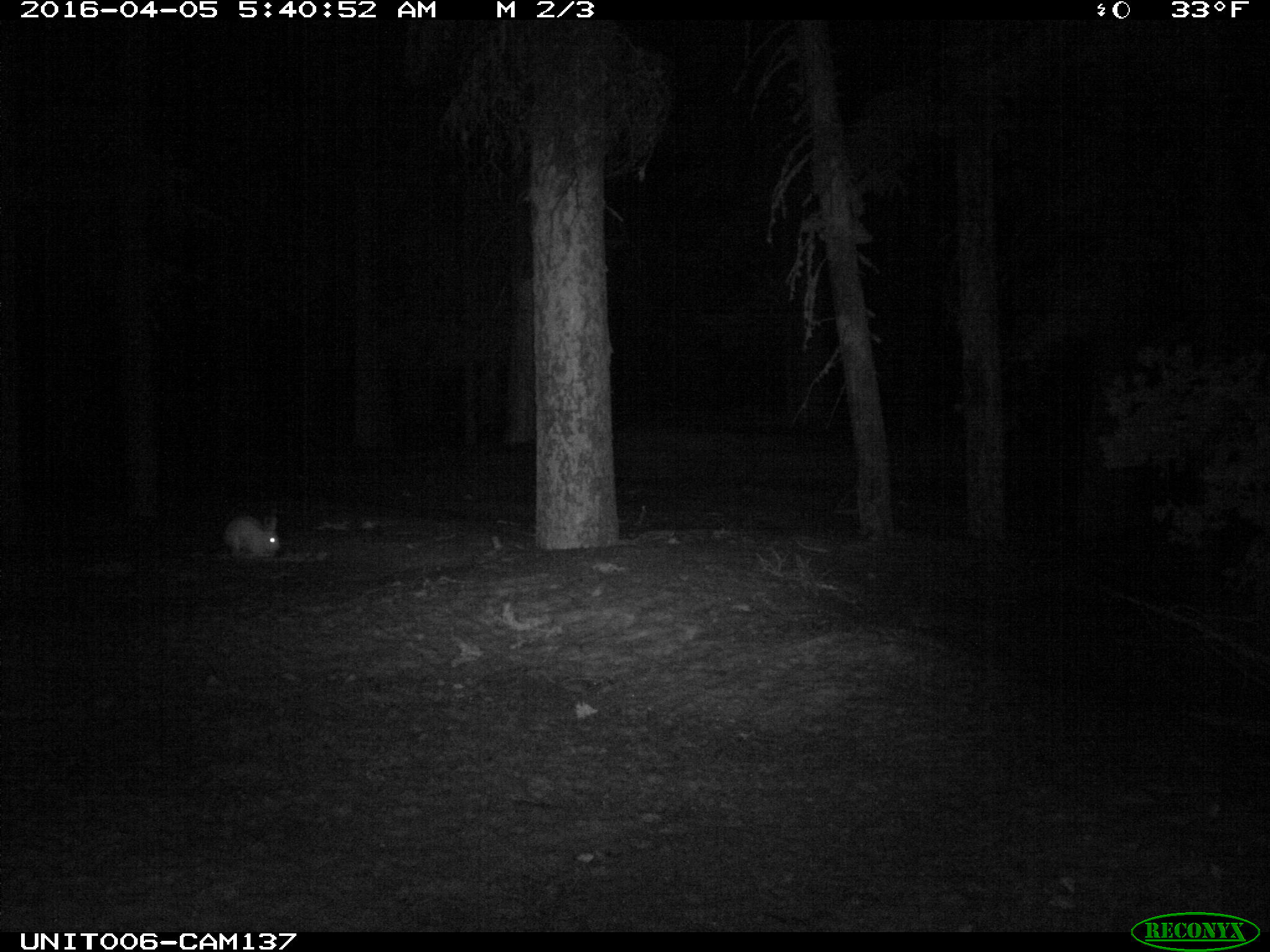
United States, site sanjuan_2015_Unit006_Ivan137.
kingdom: Animalia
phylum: Chordata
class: Mammalia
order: Lagomorpha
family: Leporidae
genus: Lepus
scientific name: Lepus americanus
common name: snowshoe hare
Lepus americanus (snowshoe hare).